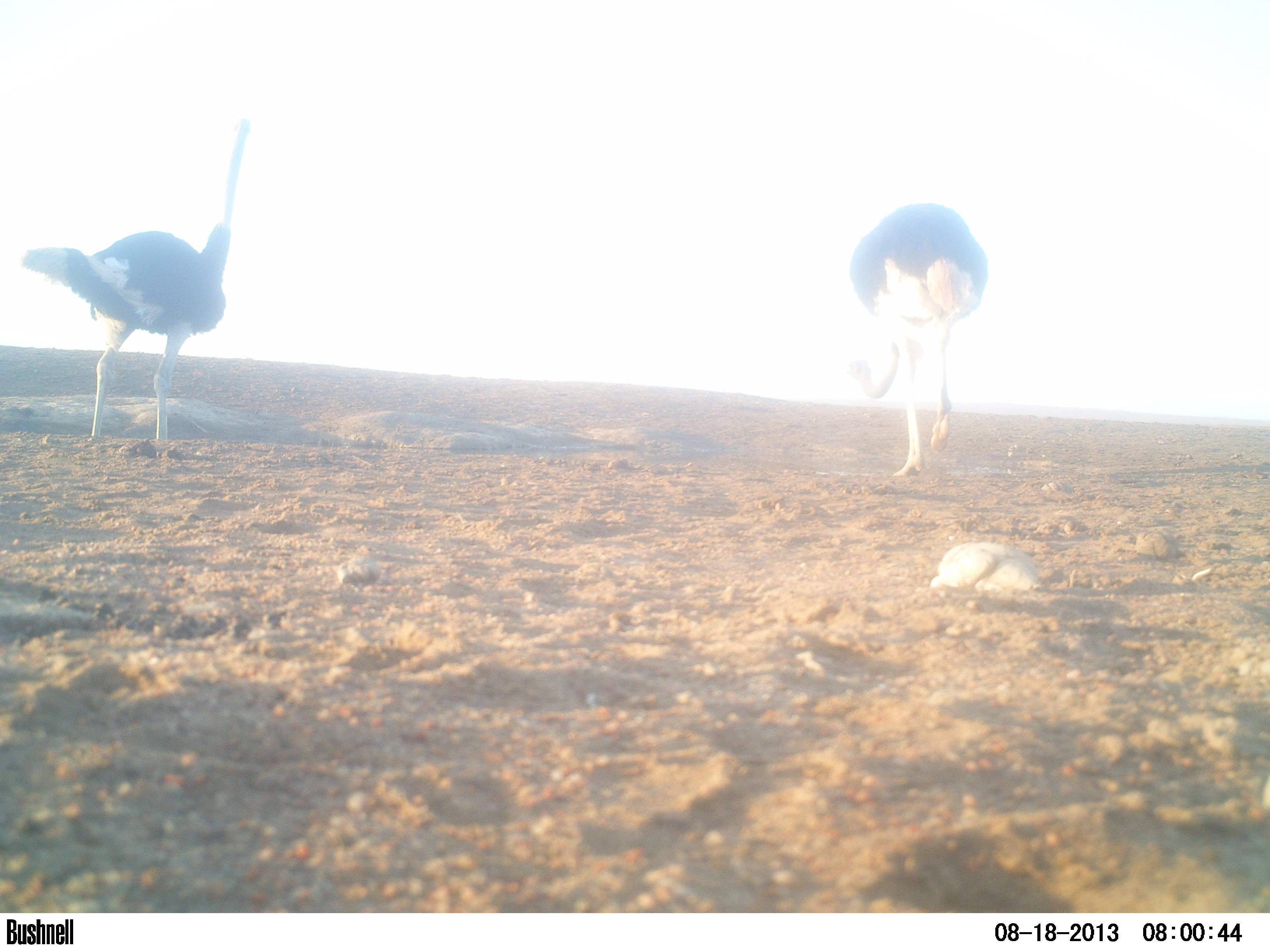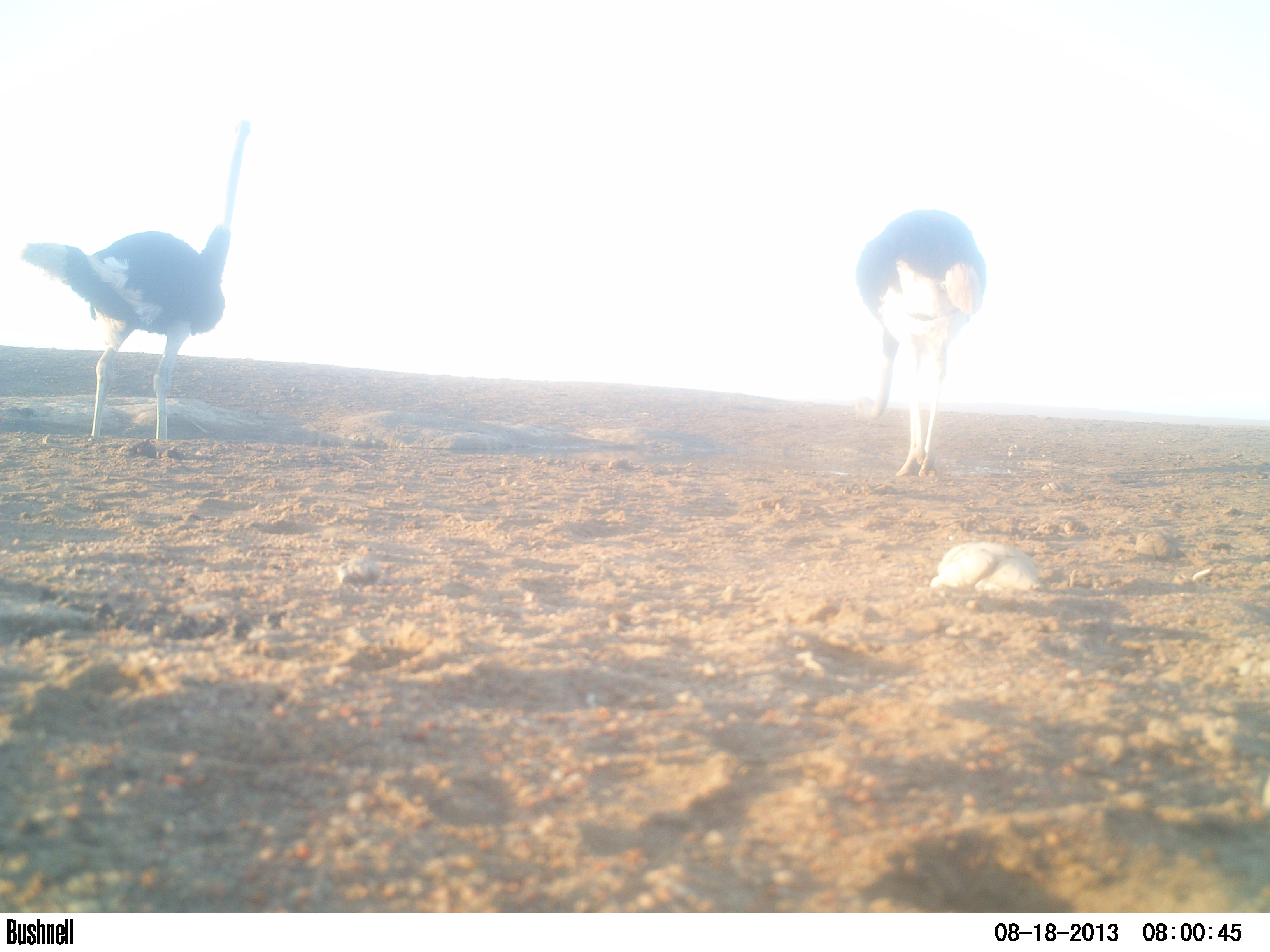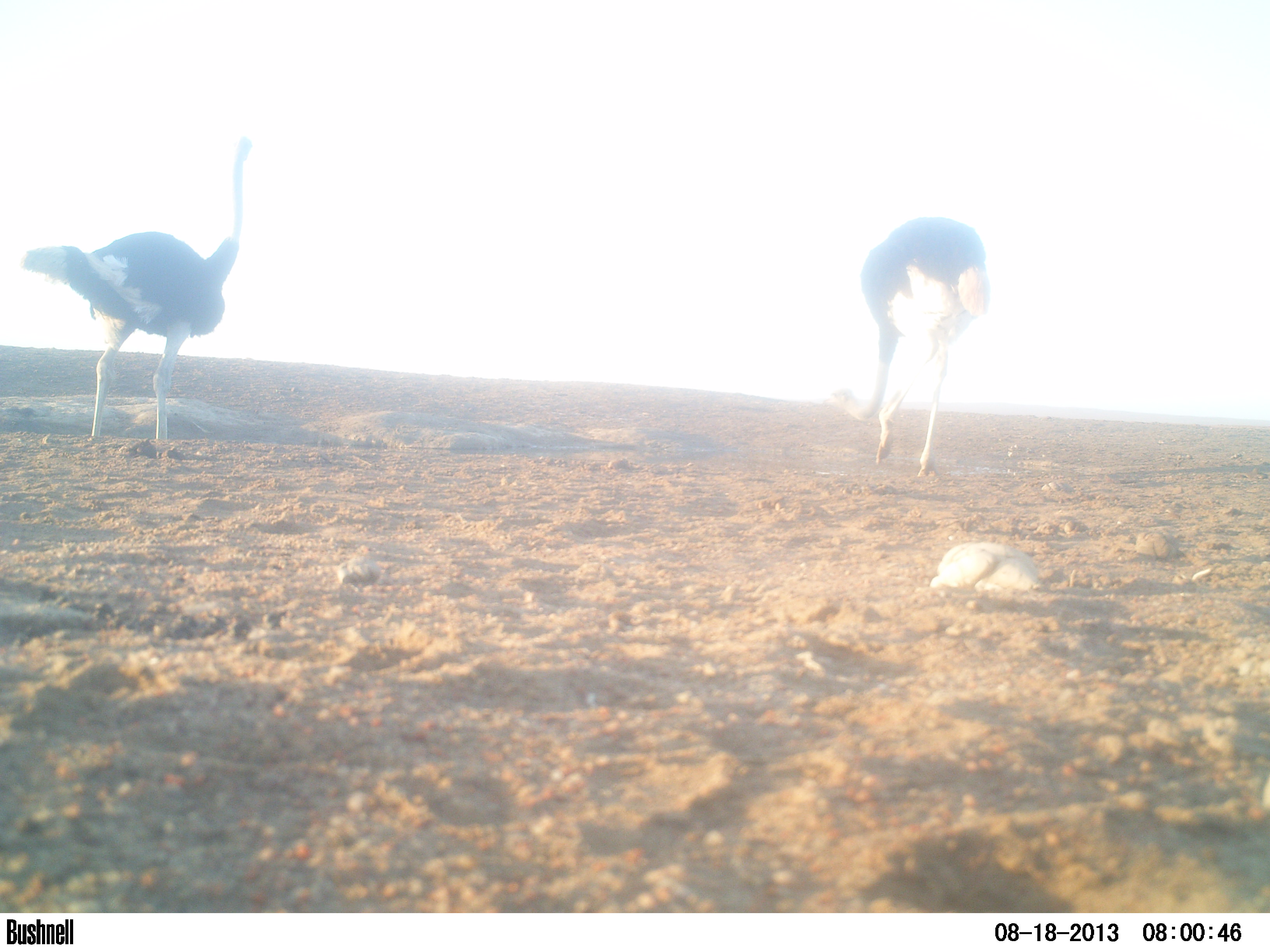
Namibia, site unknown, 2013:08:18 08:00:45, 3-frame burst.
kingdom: Animalia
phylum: Chordata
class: Aves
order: Struthioniformes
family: Struthionidae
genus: Struthio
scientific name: Struthio camelus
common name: common ostrich